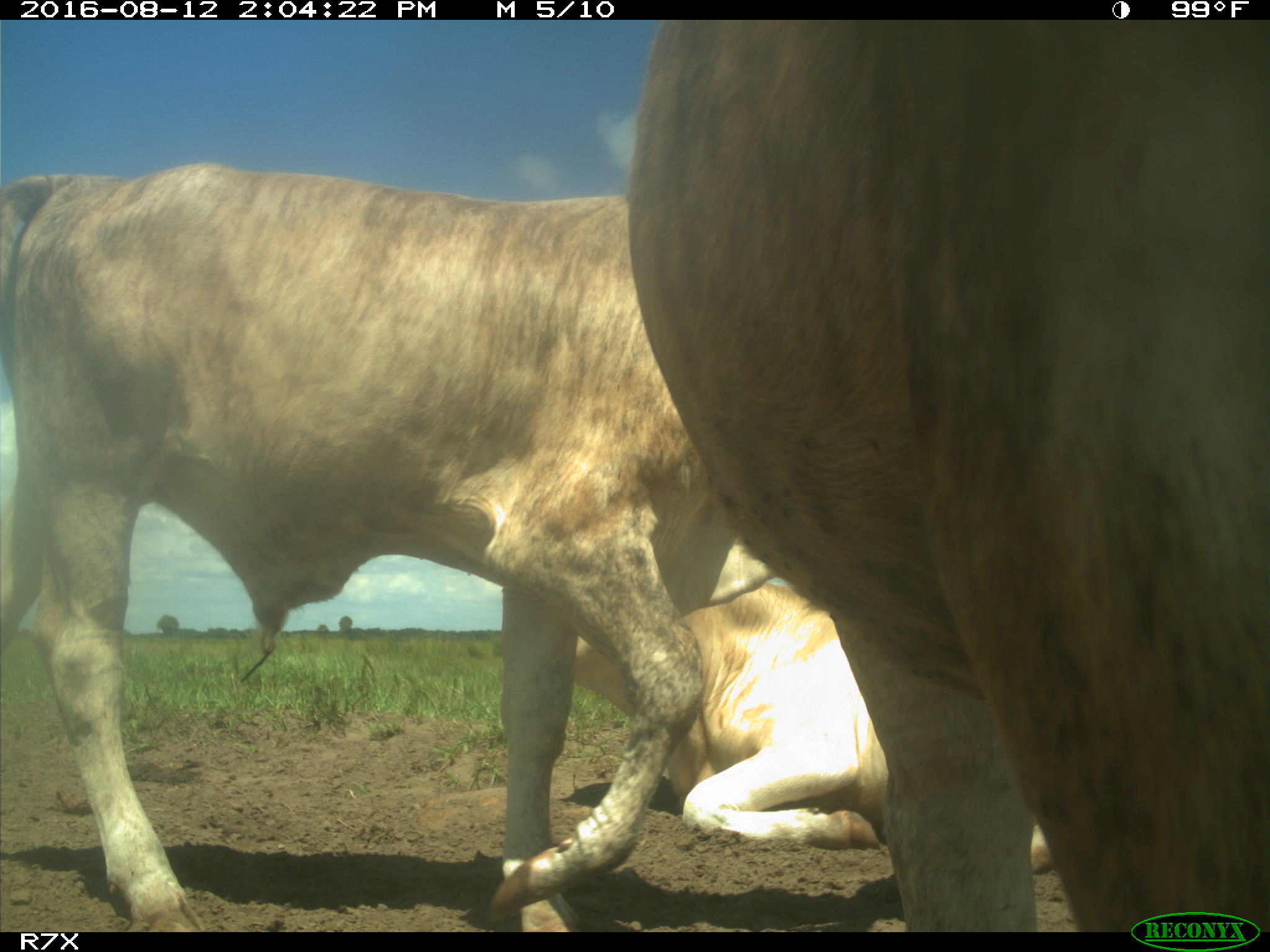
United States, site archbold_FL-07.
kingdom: Animalia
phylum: Chordata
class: Mammalia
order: Artiodactyla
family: Bovidae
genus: Bos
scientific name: Bos taurus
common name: domestic cow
Bos taurus (domestic cow).